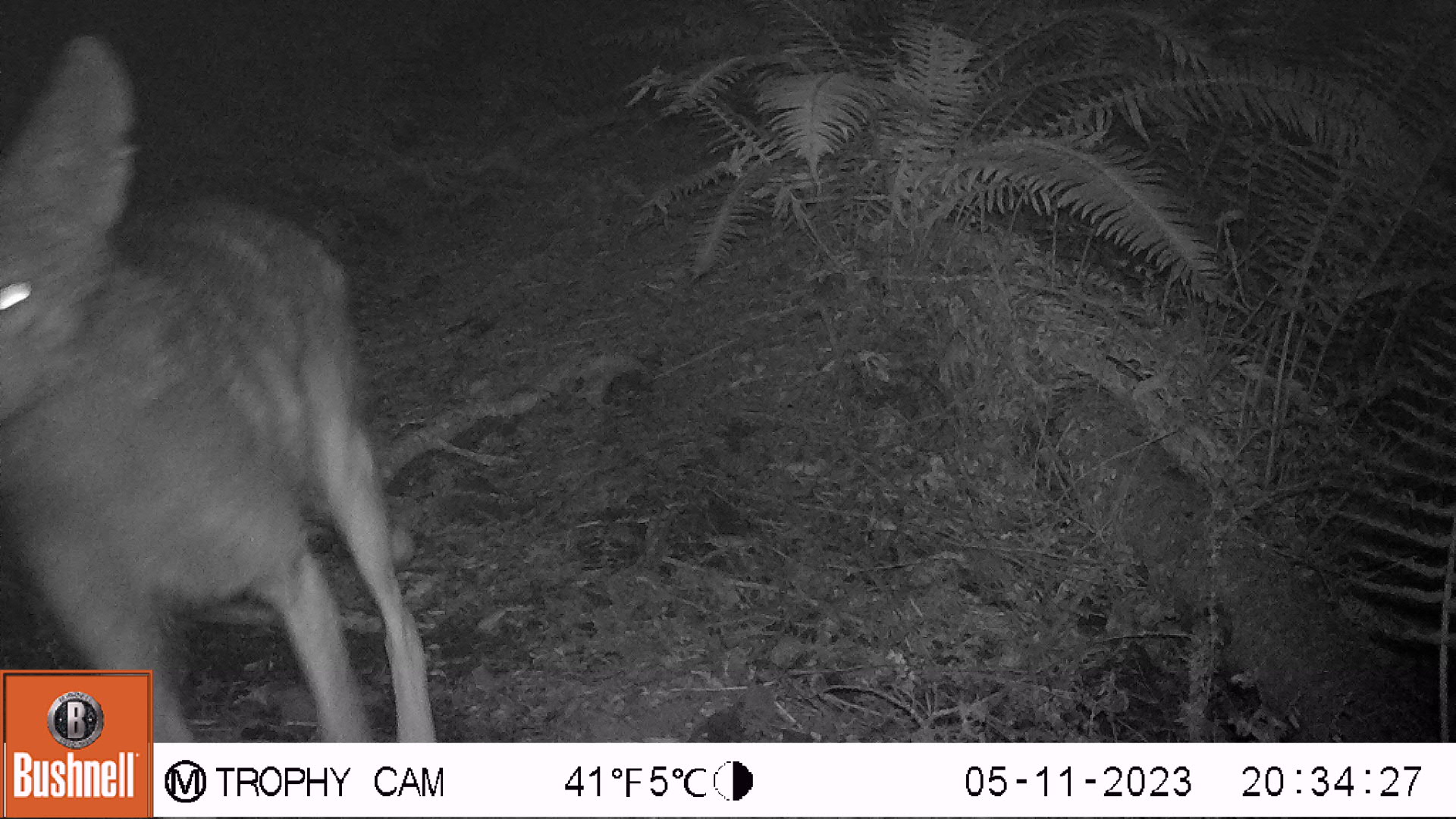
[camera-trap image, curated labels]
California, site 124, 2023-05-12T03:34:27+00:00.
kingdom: Animalia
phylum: Chordata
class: Mammalia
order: Carnivora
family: Canidae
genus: Canis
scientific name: Canis latrans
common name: coyote